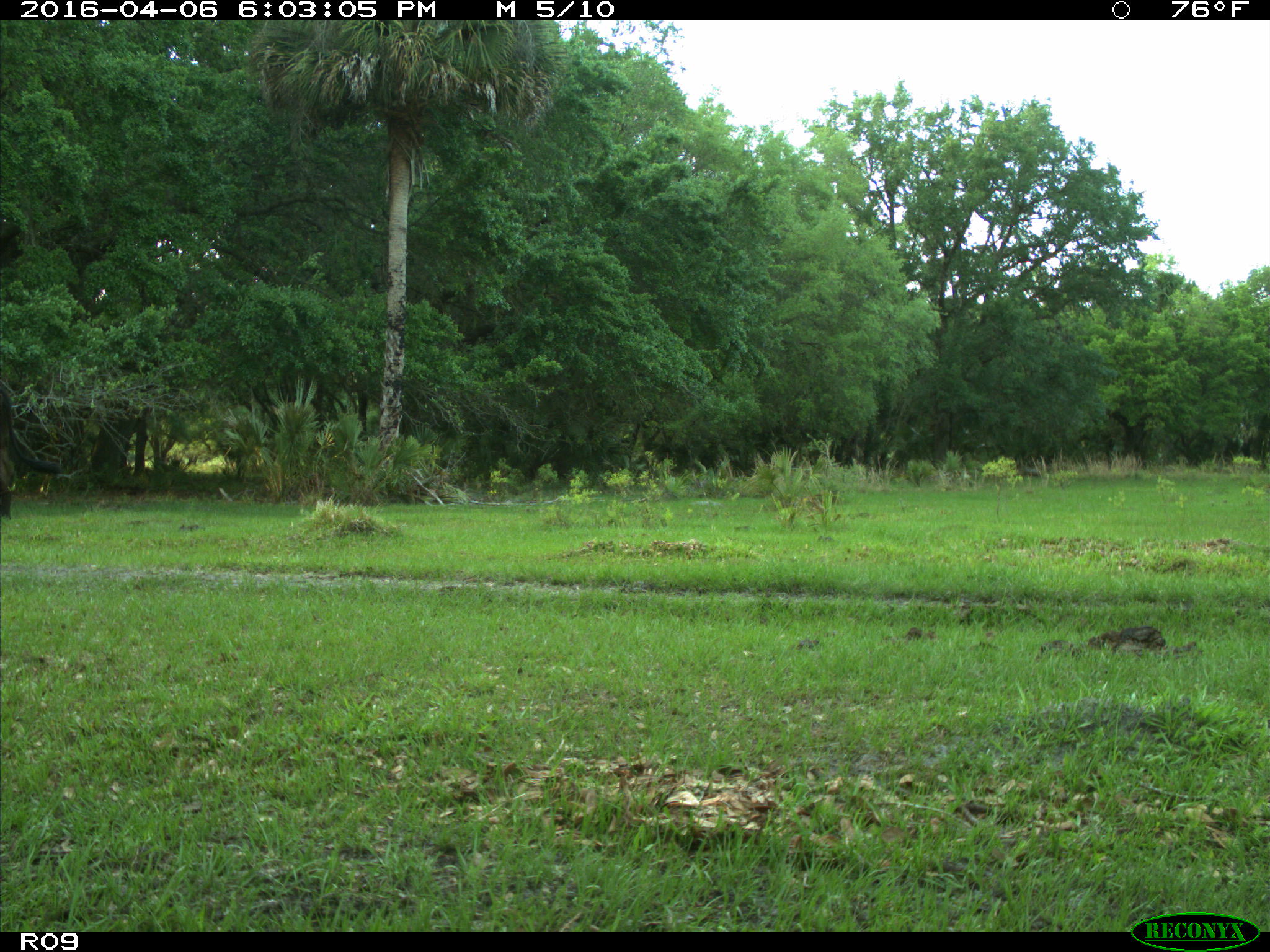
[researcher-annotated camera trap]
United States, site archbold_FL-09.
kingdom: Animalia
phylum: Chordata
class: Mammalia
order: Artiodactyla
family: Bovidae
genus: Bos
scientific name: Bos taurus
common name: domestic cow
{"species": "Bos taurus (domestic cow)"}